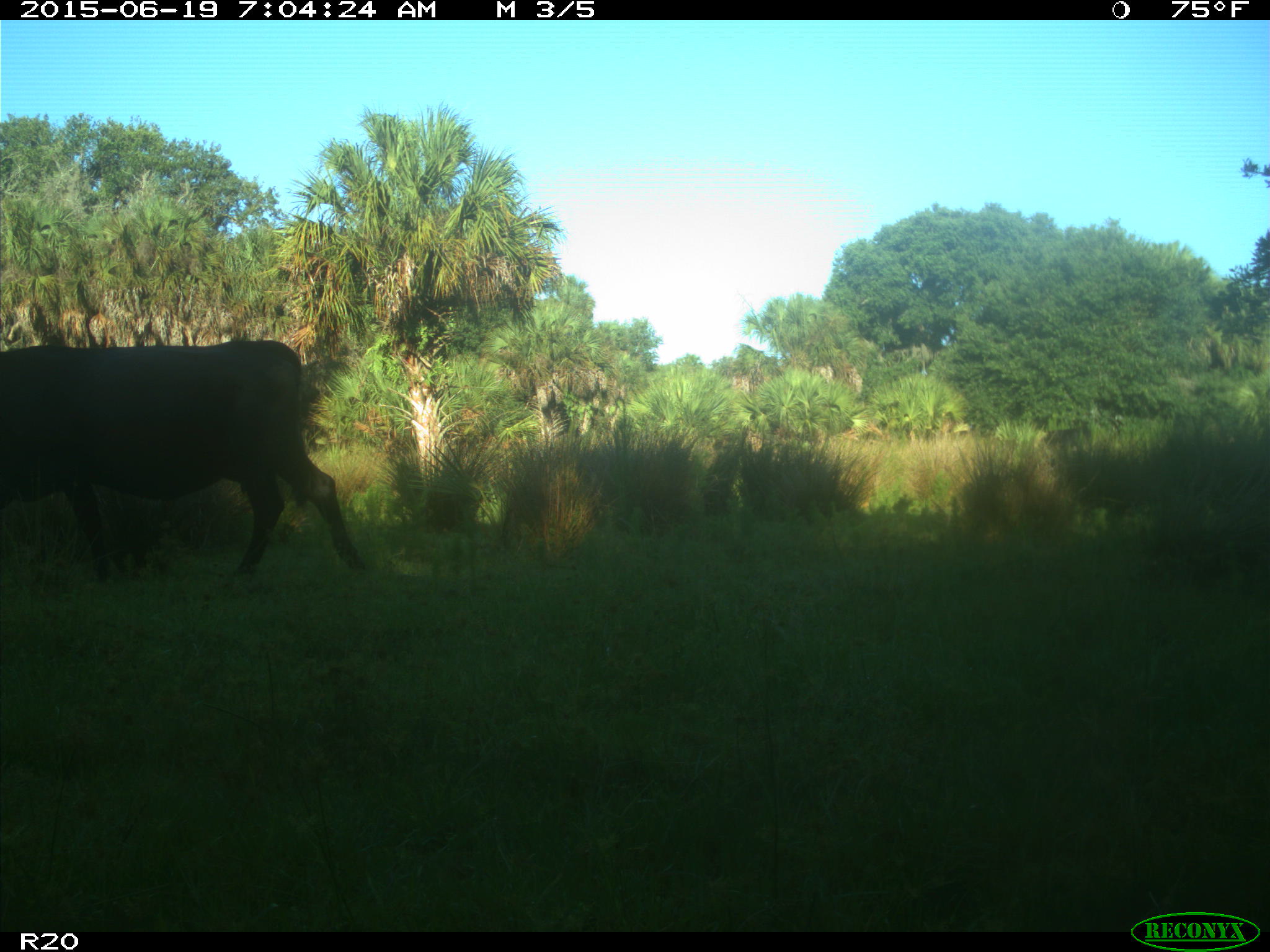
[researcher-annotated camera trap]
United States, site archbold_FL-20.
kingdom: Animalia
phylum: Chordata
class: Mammalia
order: Artiodactyla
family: Bovidae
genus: Bos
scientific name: Bos taurus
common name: domestic cow